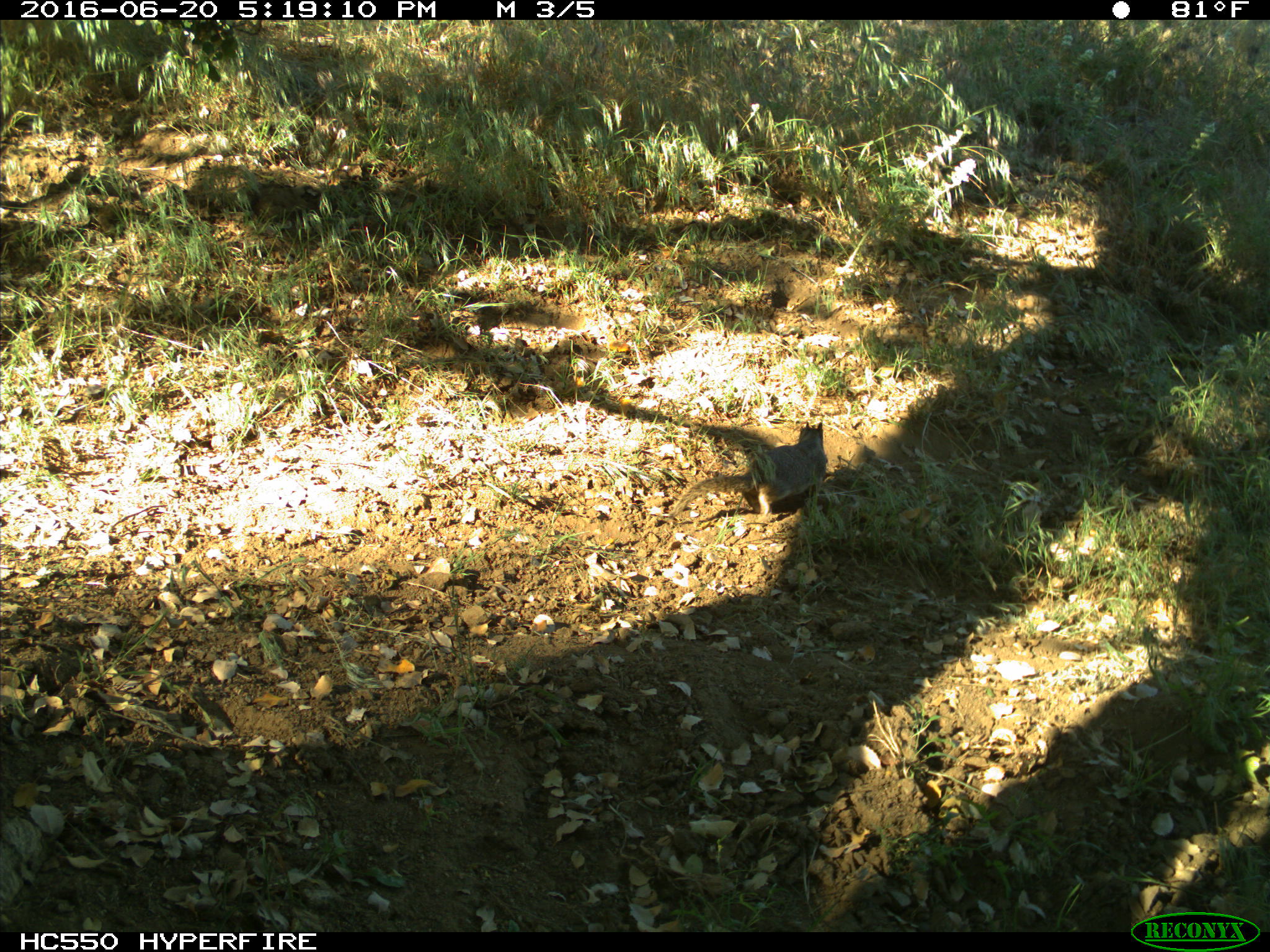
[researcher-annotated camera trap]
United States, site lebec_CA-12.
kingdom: Animalia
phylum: Chordata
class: Mammalia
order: Rodentia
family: Sciuridae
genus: Otospermophilus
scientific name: Otospermophilus beecheyi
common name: california ground squirrel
Otospermophilus beecheyi (california ground squirrel).